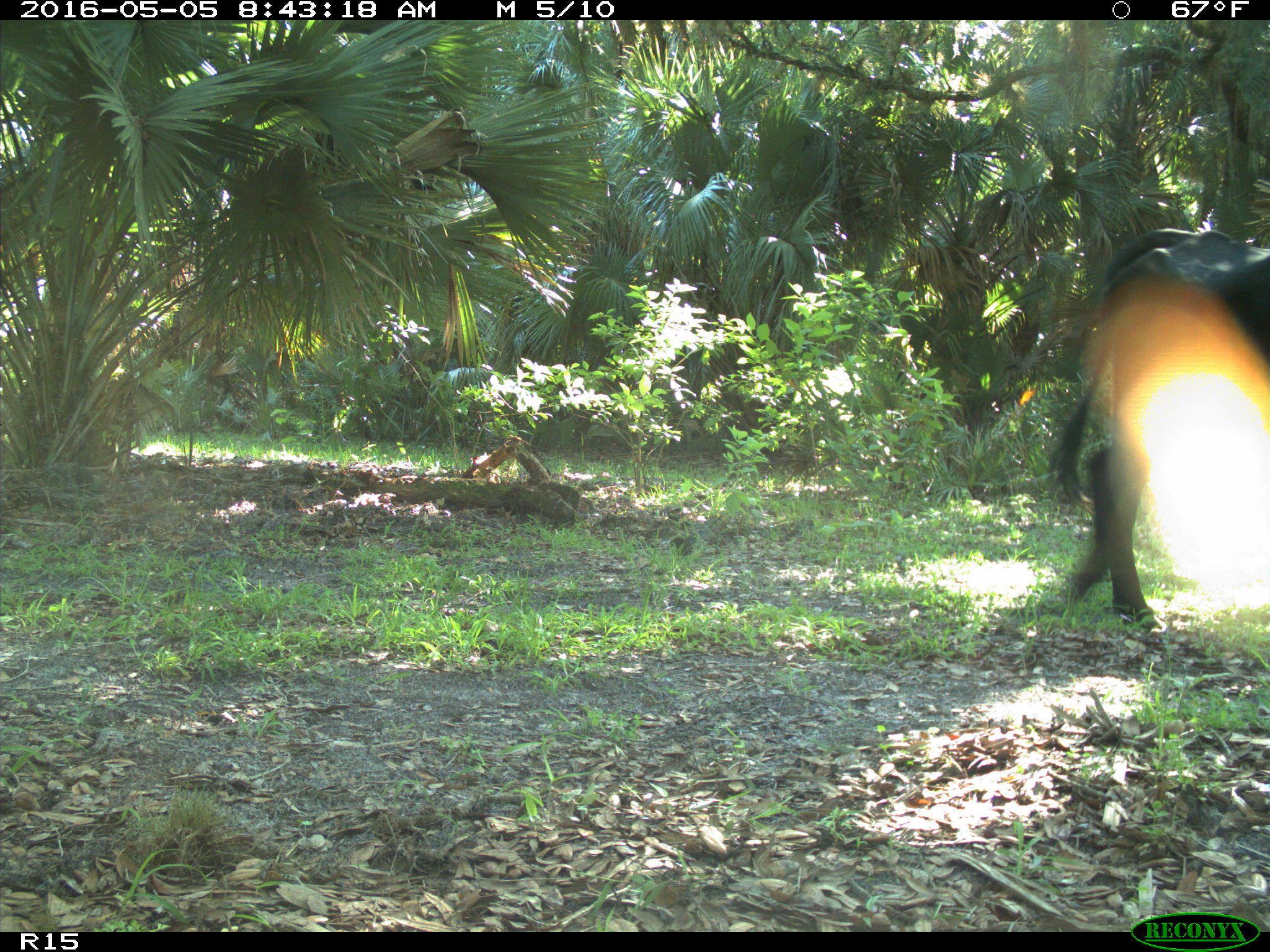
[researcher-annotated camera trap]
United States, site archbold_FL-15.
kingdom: Animalia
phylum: Chordata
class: Mammalia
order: Artiodactyla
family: Bovidae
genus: Bos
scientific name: Bos taurus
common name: domestic cow